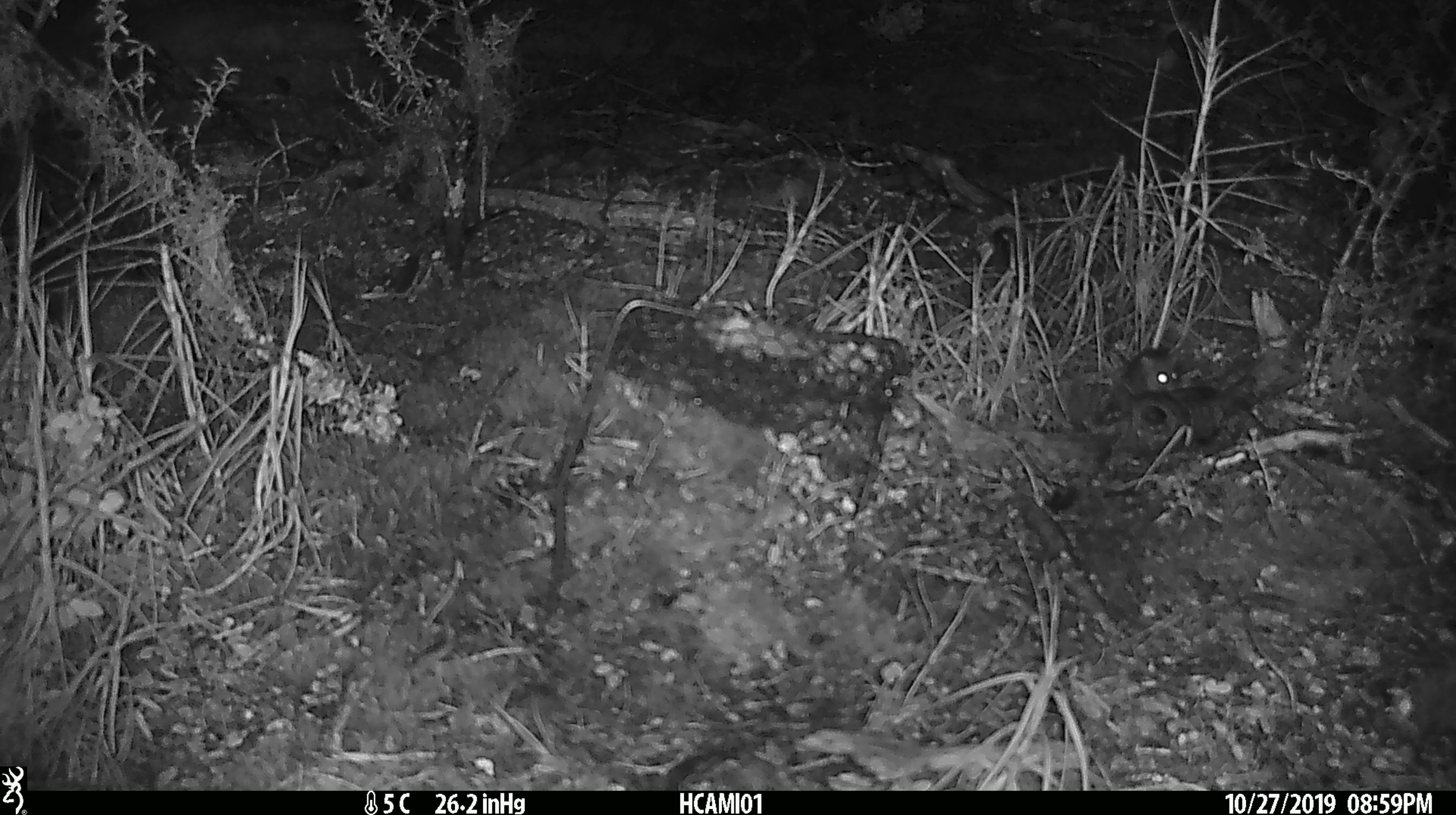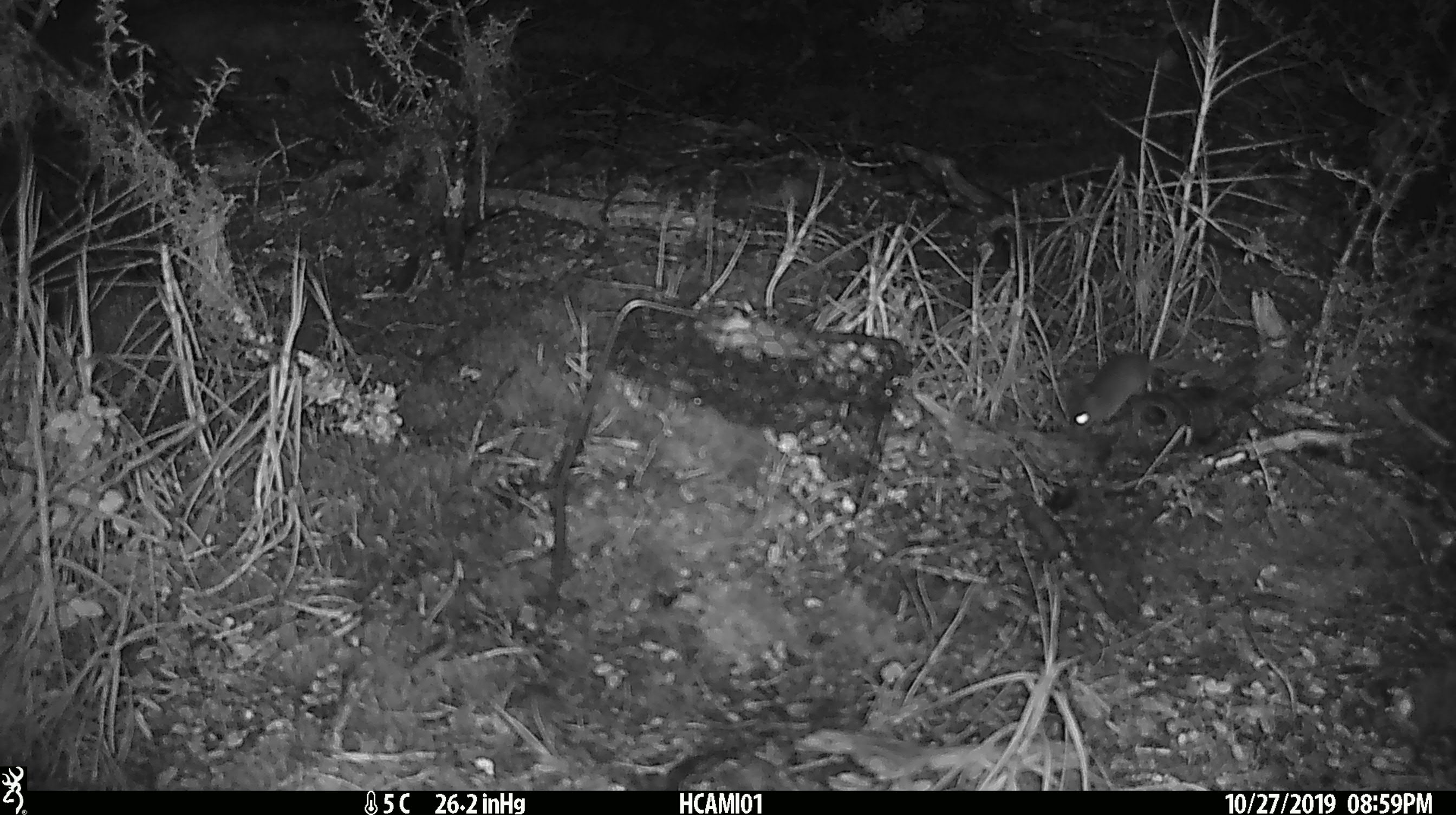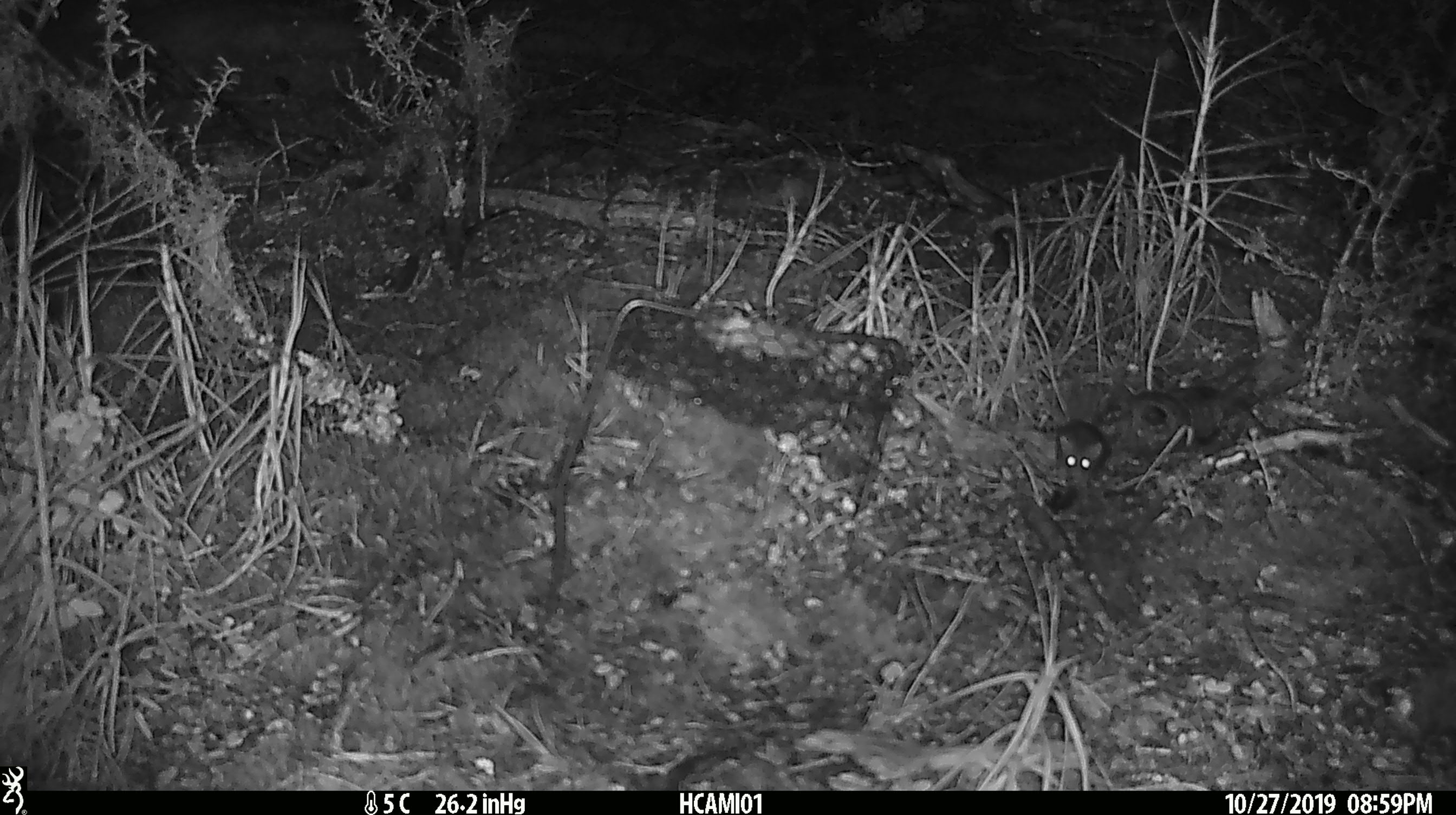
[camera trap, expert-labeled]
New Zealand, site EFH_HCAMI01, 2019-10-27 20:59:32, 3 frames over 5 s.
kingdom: Animalia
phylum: Chordata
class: Mammalia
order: Rodentia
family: Muridae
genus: Mus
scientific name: Mus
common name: mouse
Mouse (Mus).